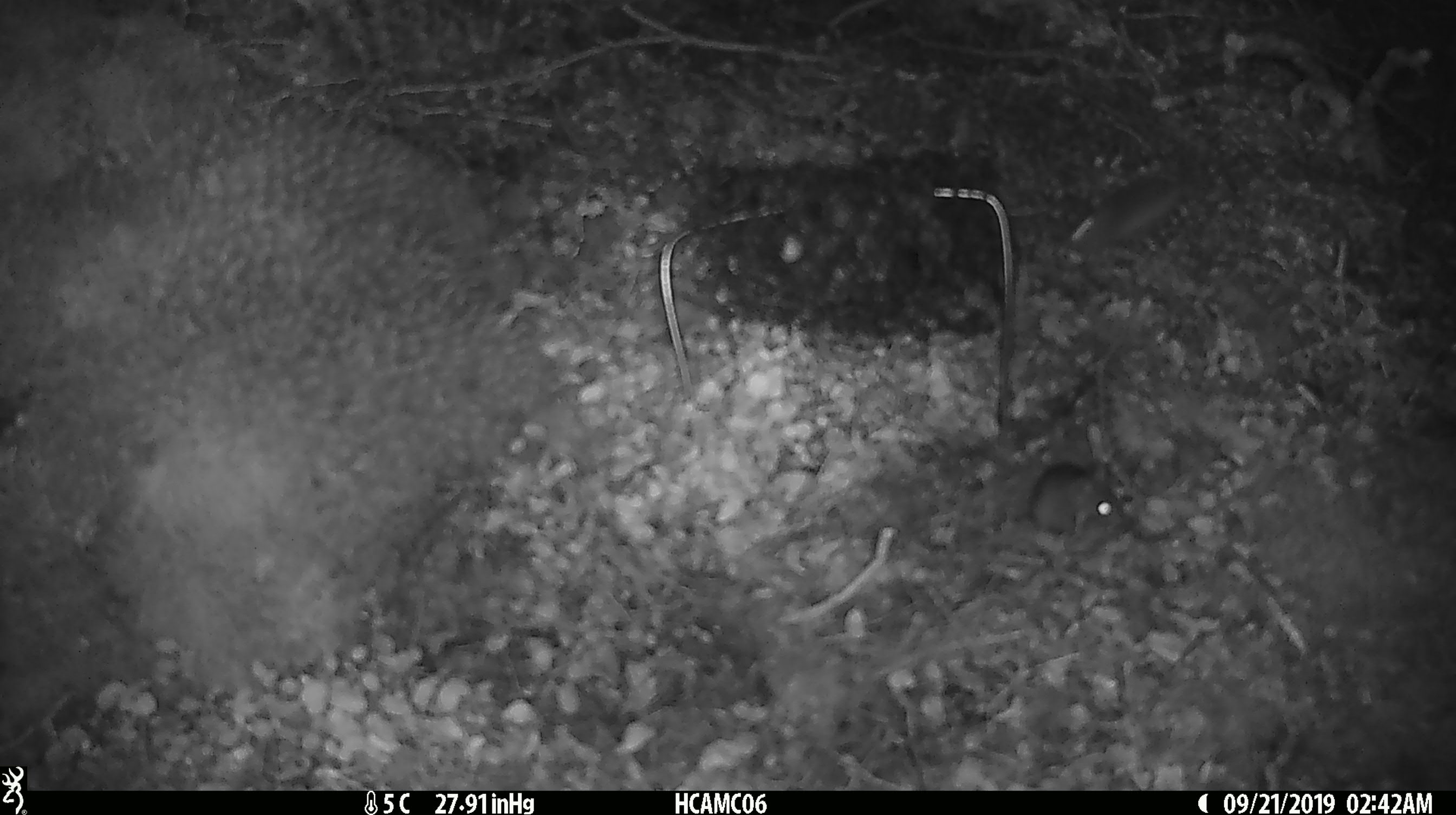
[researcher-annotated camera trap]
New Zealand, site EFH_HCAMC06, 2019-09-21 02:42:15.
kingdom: Animalia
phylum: Chordata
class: Mammalia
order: Rodentia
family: Muridae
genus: Mus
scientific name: Mus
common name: mouse